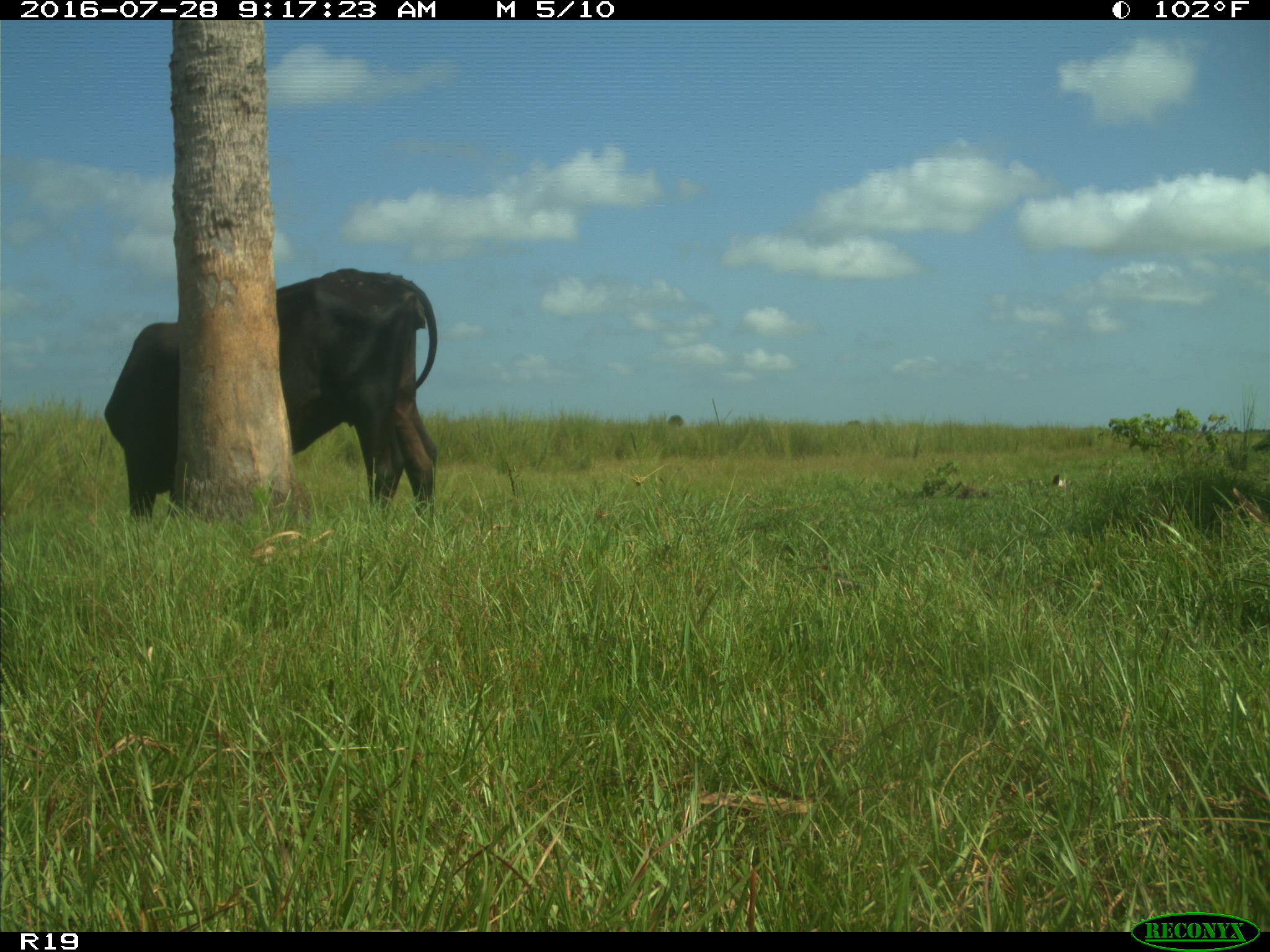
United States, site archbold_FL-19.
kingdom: Animalia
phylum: Chordata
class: Mammalia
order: Artiodactyla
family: Bovidae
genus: Bos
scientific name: Bos taurus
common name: domestic cow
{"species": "Bos taurus (domestic cow)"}